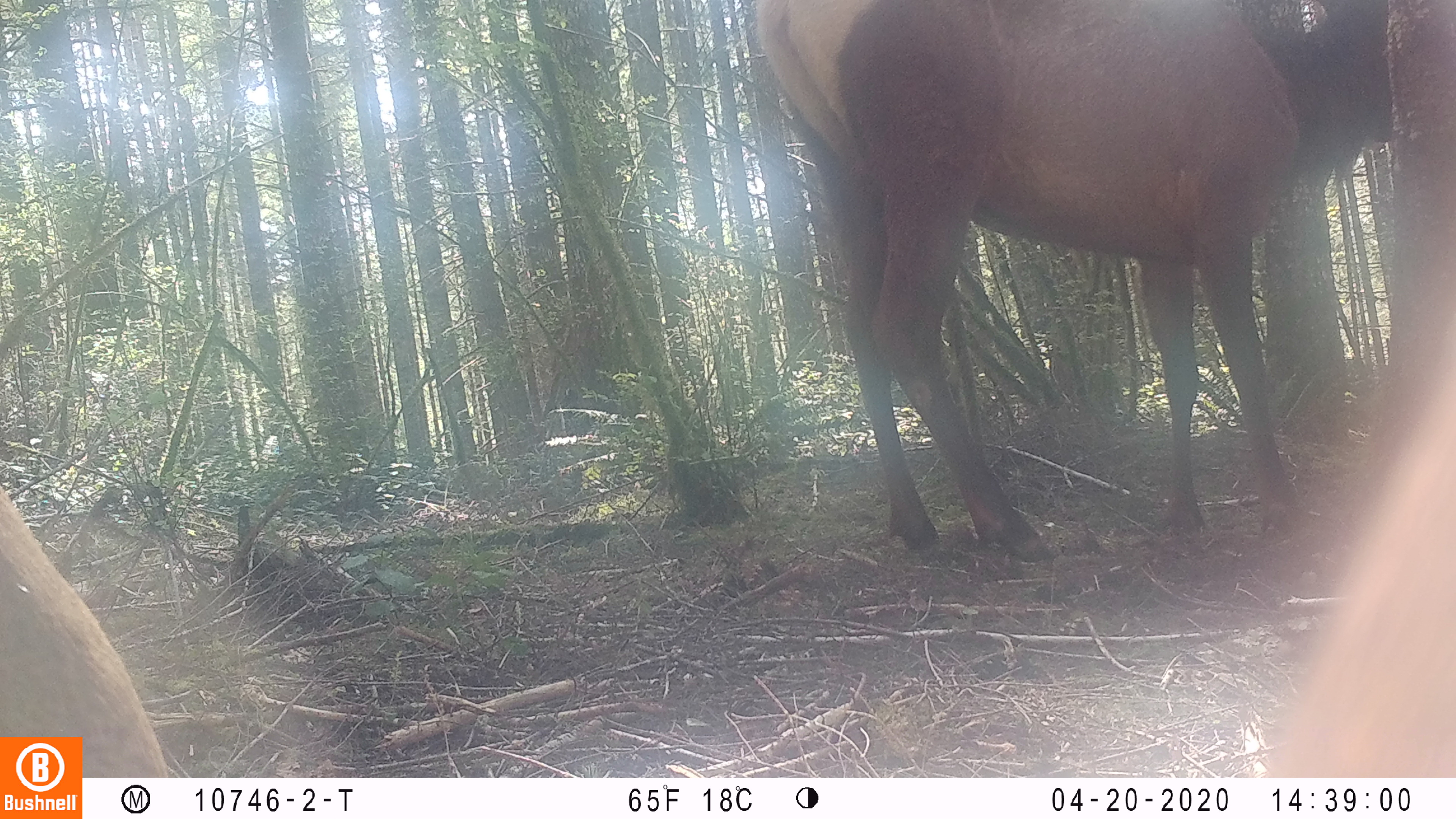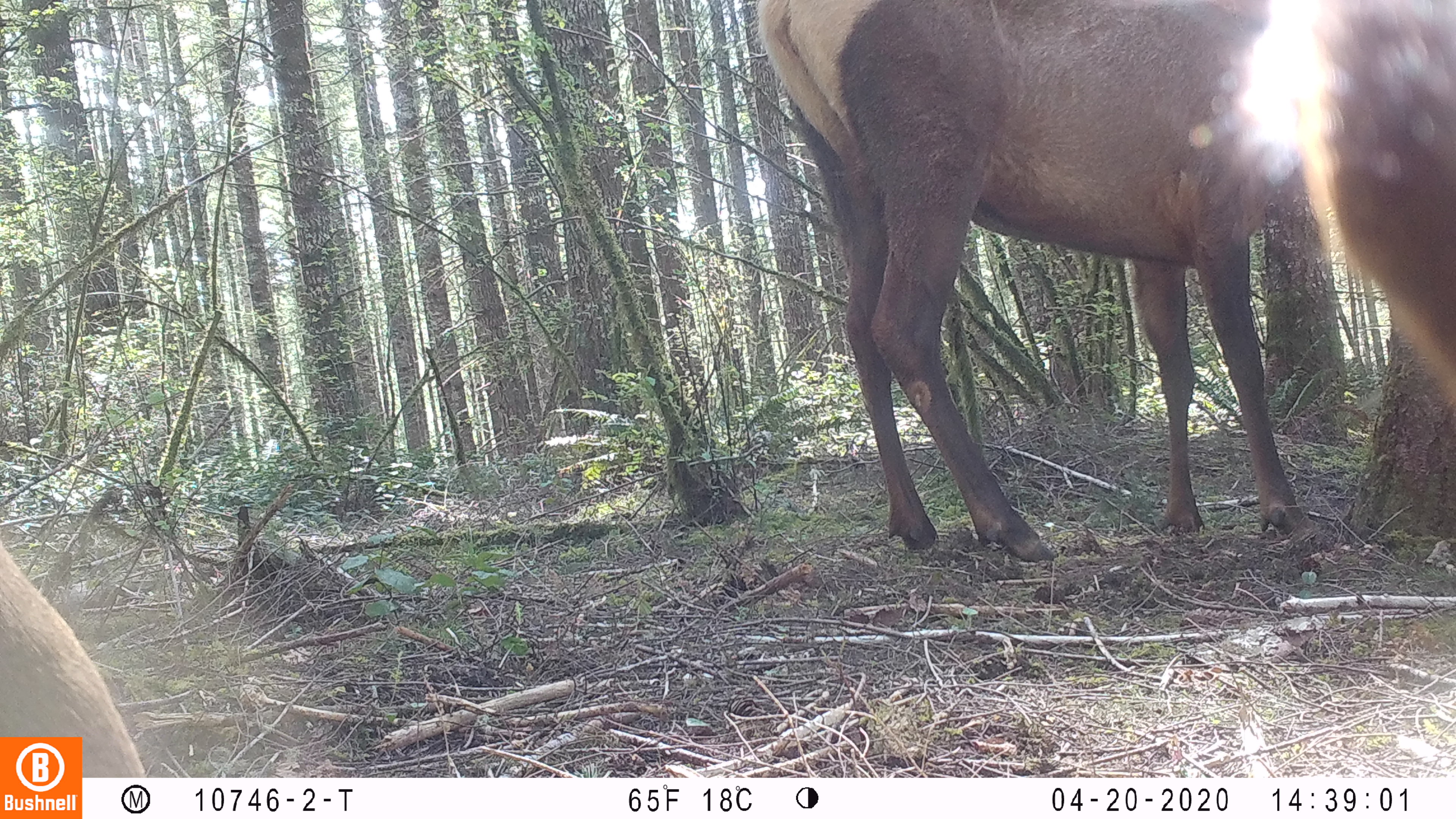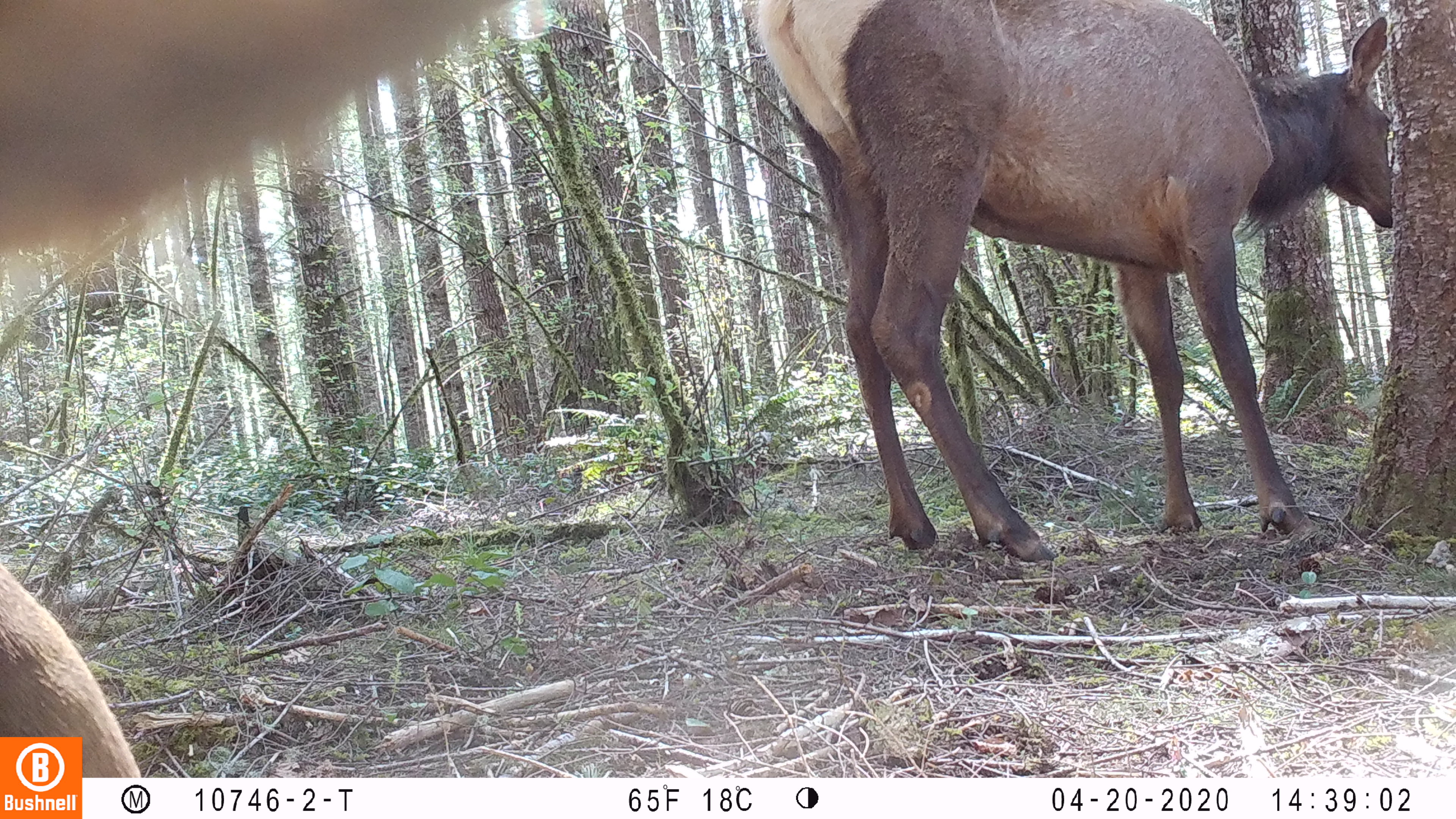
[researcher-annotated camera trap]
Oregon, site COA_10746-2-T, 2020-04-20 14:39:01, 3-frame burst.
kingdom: Animalia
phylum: Chordata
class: Mammalia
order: Artiodactyla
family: Cervidae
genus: Cervus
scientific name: Cervus canadensis roosevelti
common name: roosevelt elk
Roosevelt elk (Cervus canadensis roosevelti).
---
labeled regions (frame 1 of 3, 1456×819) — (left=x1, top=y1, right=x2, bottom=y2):
roosevelt elk: (left=745, top=0, right=1390, bottom=565)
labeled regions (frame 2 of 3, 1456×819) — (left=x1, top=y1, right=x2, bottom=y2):
roosevelt elk: (left=755, top=1, right=1316, bottom=567)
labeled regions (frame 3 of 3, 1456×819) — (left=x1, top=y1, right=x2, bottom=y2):
roosevelt elk: (left=749, top=1, right=1394, bottom=562)